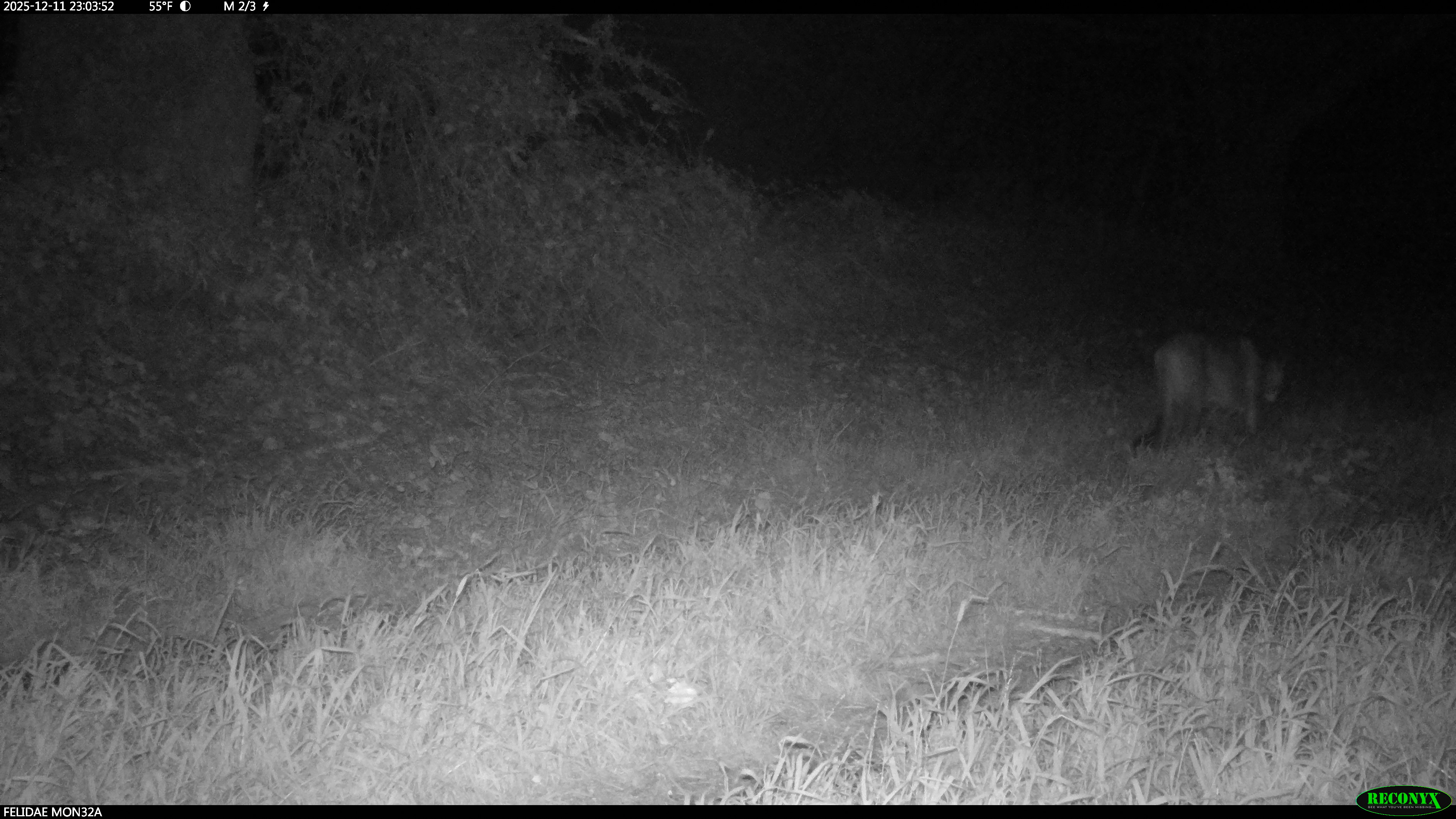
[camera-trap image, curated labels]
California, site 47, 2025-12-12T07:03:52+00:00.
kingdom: Animalia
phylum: Chordata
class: Mammalia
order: Carnivora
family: Felidae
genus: Puma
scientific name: Puma concolor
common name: puma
Puma (Puma concolor).